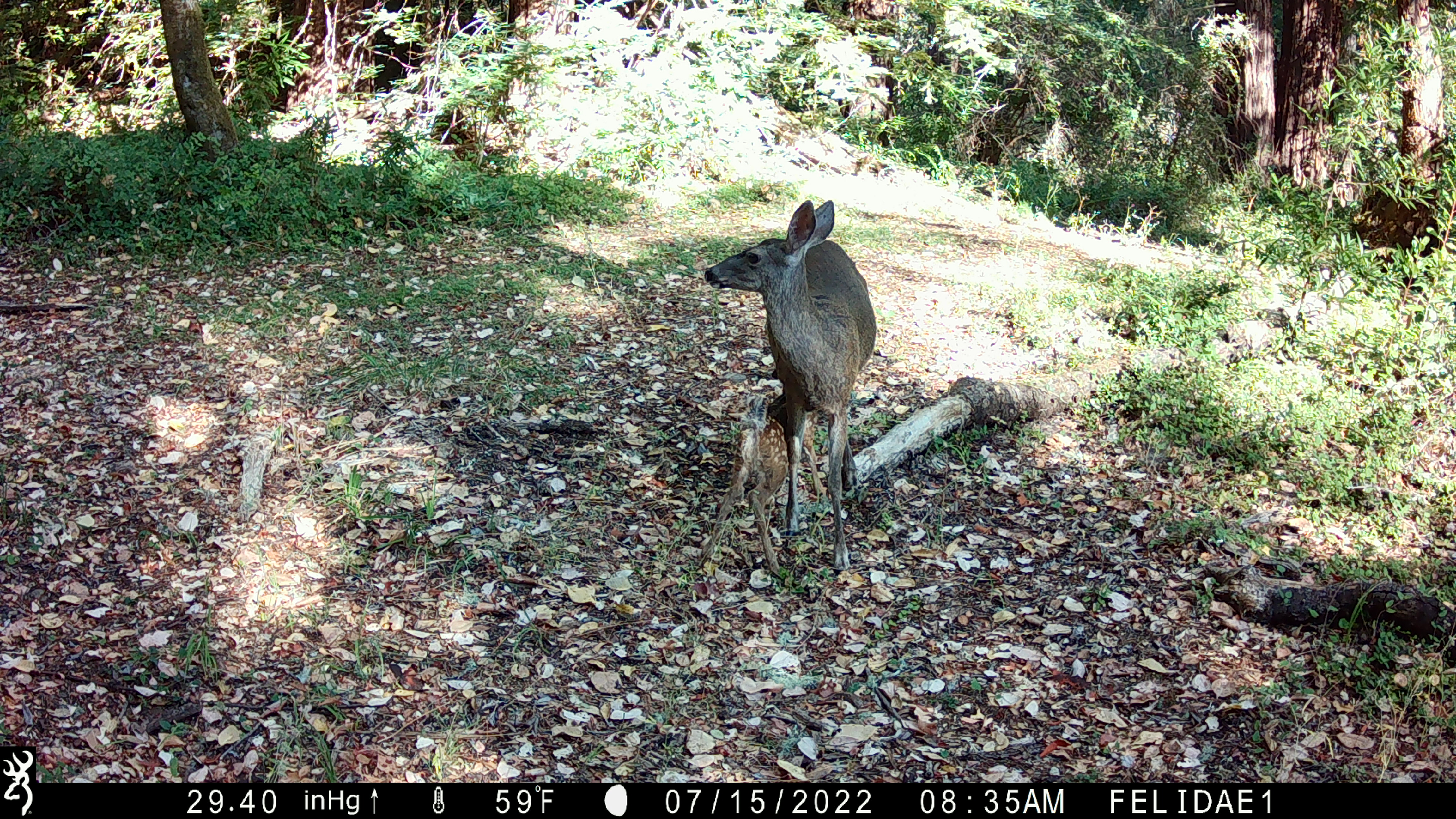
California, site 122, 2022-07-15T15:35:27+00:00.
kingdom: Animalia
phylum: Chordata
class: Mammalia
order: Artiodactyla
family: Cervidae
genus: Odocoileus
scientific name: Odocoileus hemionus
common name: mule deer